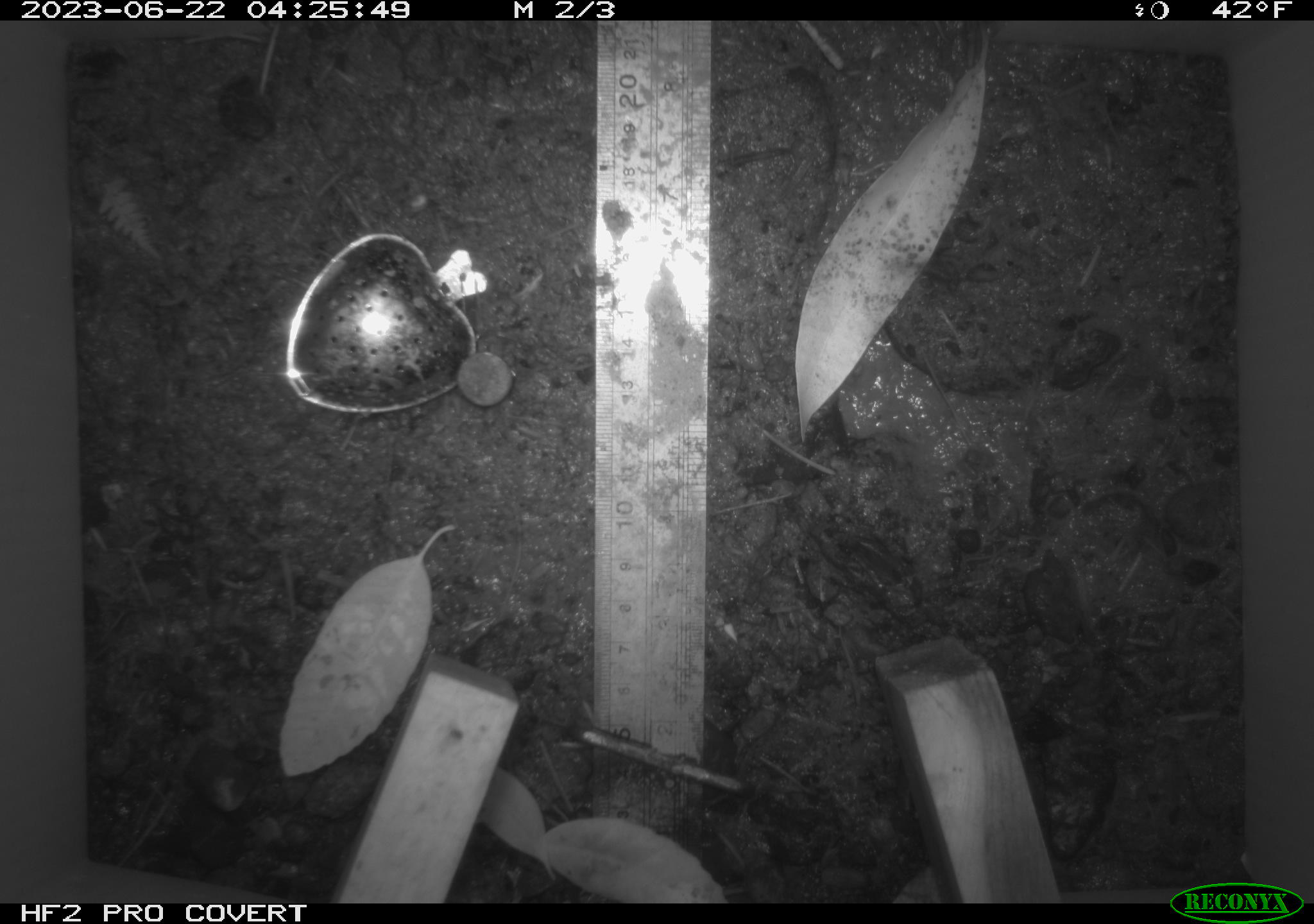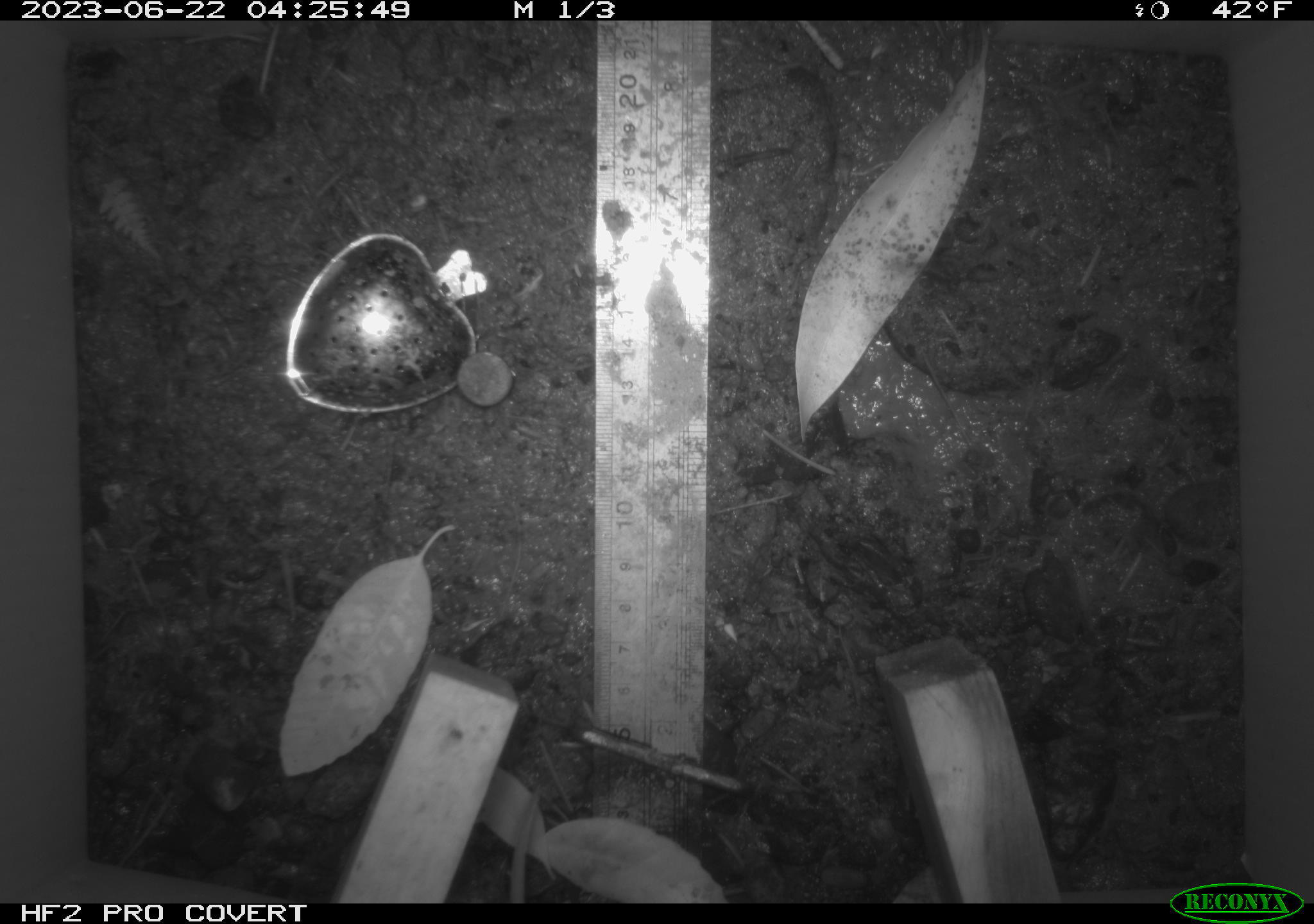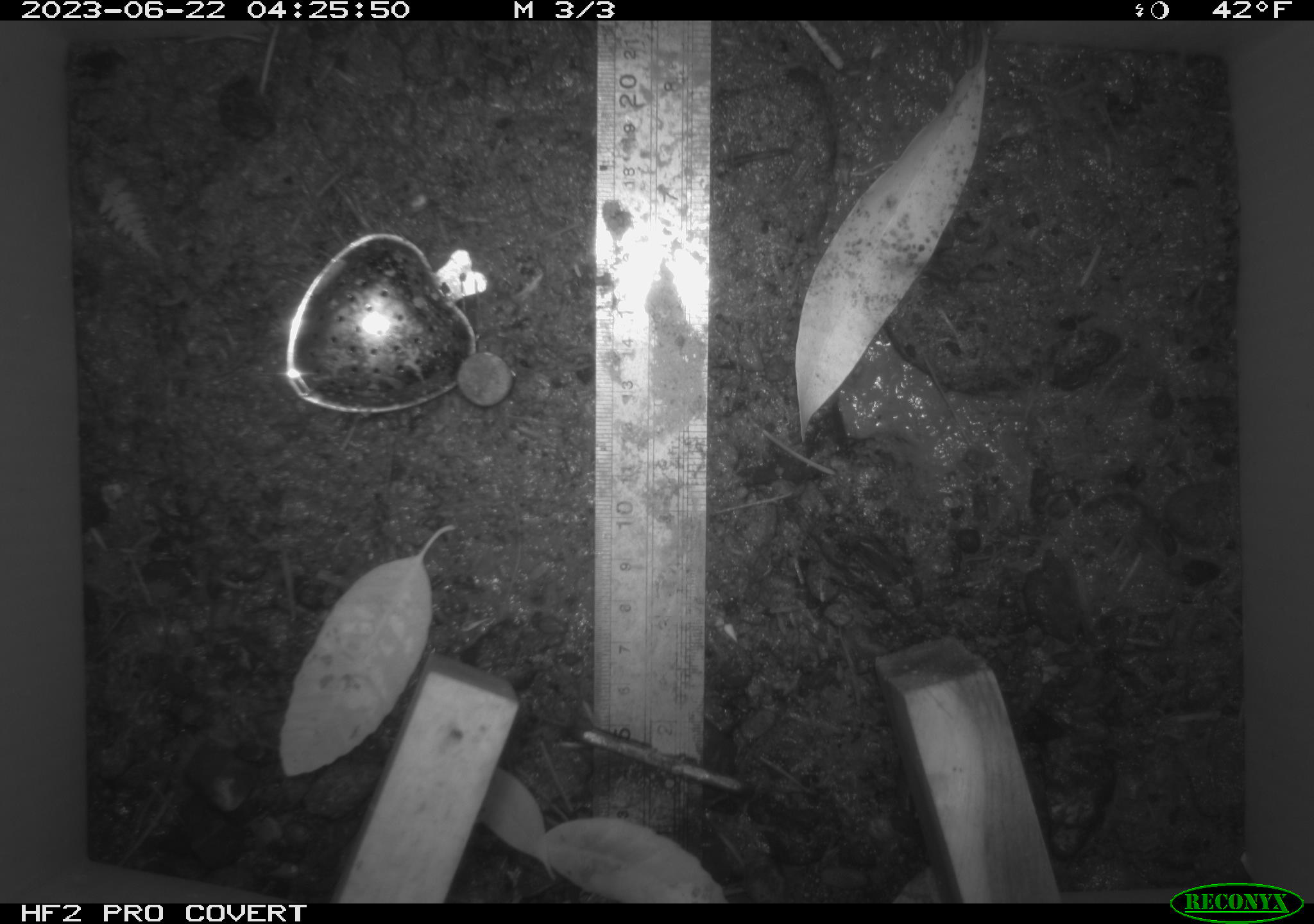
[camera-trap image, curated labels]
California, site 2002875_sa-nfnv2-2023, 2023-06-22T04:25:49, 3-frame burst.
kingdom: Animalia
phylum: Chordata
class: Mammalia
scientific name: Mammalia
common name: small mammal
Small mammal (Mammalia).